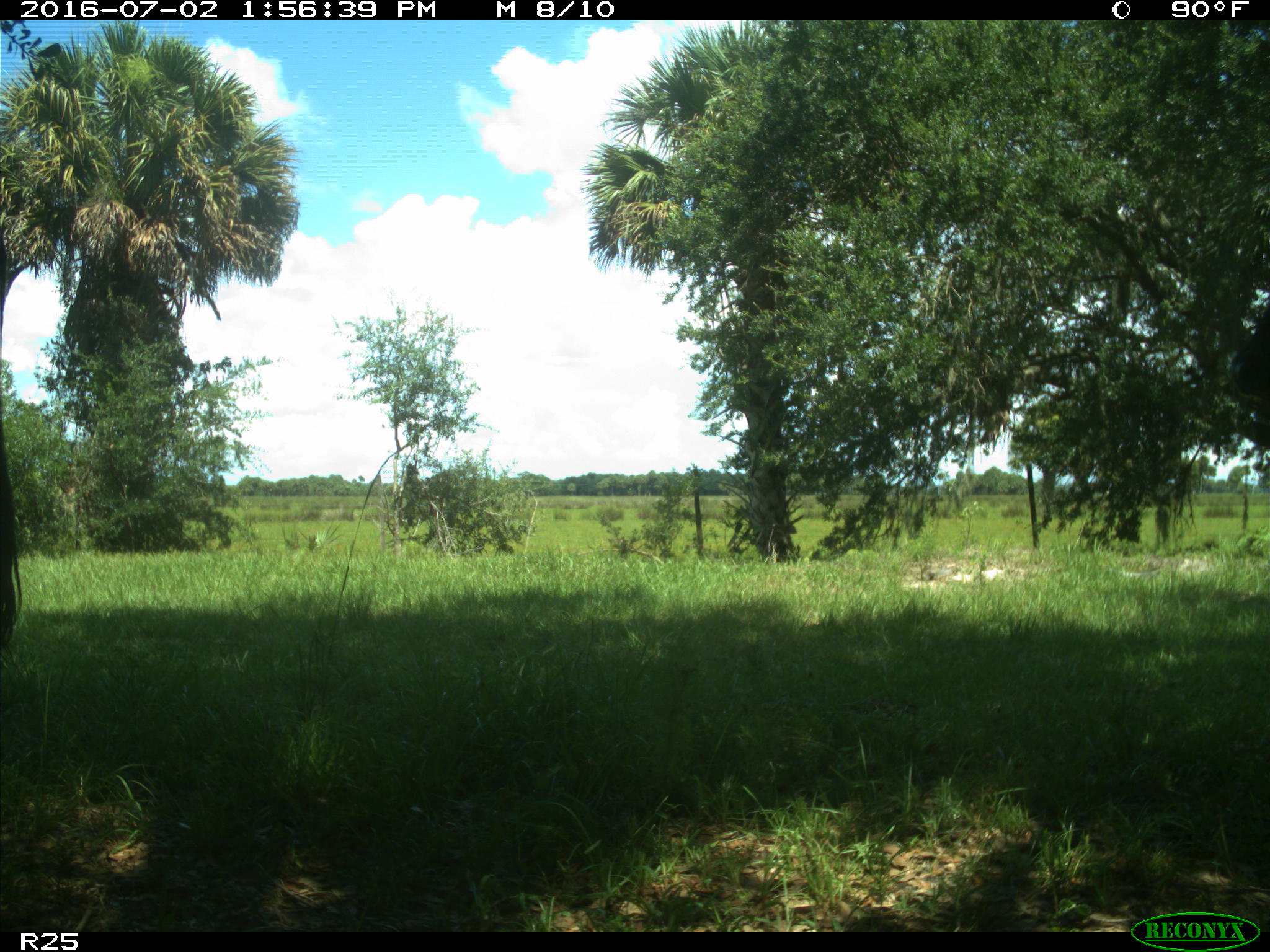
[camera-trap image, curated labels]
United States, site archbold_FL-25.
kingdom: Animalia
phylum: Chordata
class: Mammalia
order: Artiodactyla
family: Bovidae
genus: Bos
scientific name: Bos taurus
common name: domestic cow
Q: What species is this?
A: Bos taurus (domestic cow).